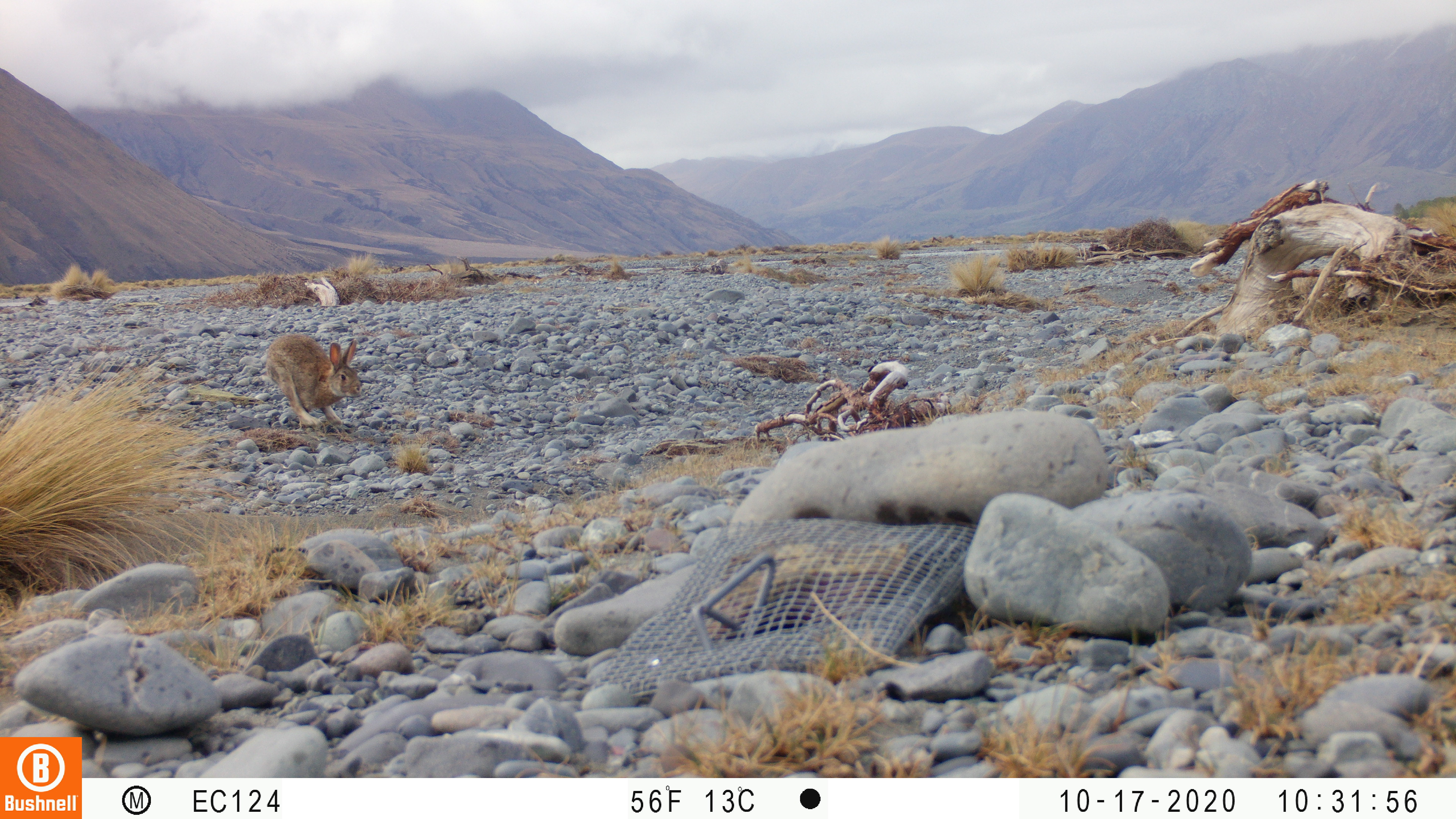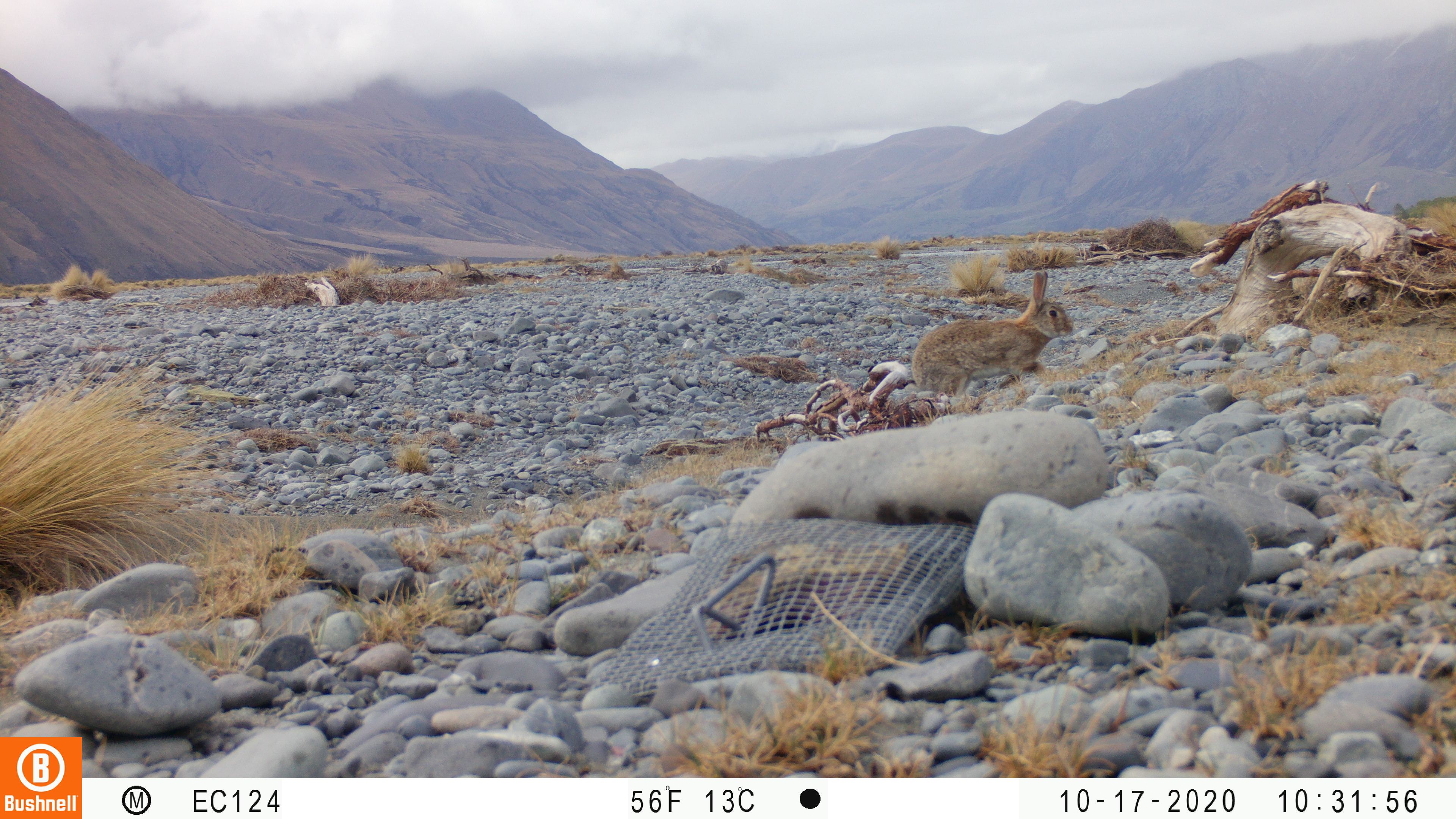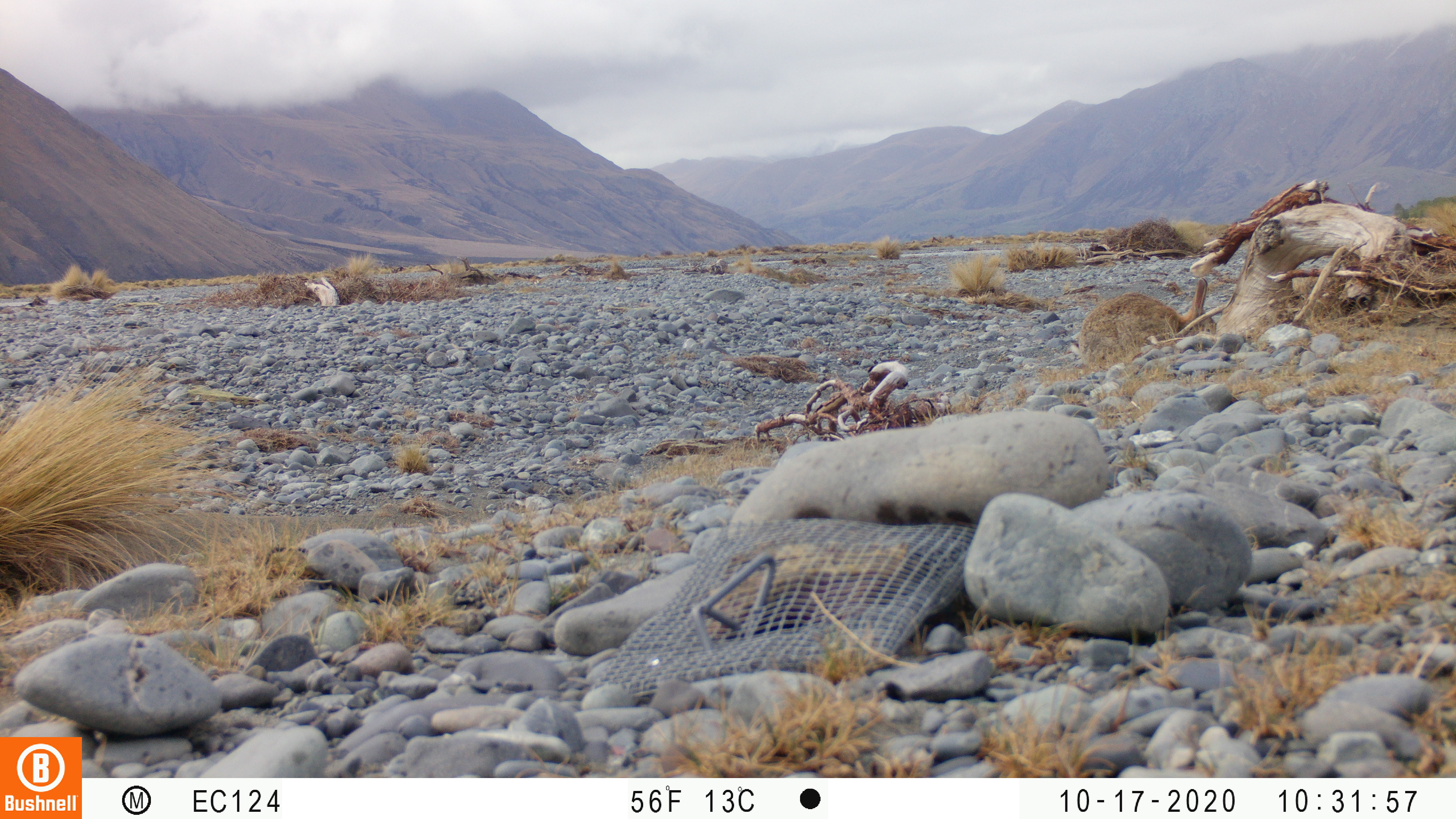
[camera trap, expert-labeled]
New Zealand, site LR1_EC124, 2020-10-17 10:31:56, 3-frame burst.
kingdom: Animalia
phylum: Chordata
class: Mammalia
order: Lagomorpha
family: Leporidae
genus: Oryctolagus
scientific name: Oryctolagus cuniculus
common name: european rabbit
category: rabbit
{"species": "rabbit (european rabbit) (Oryctolagus cuniculus)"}